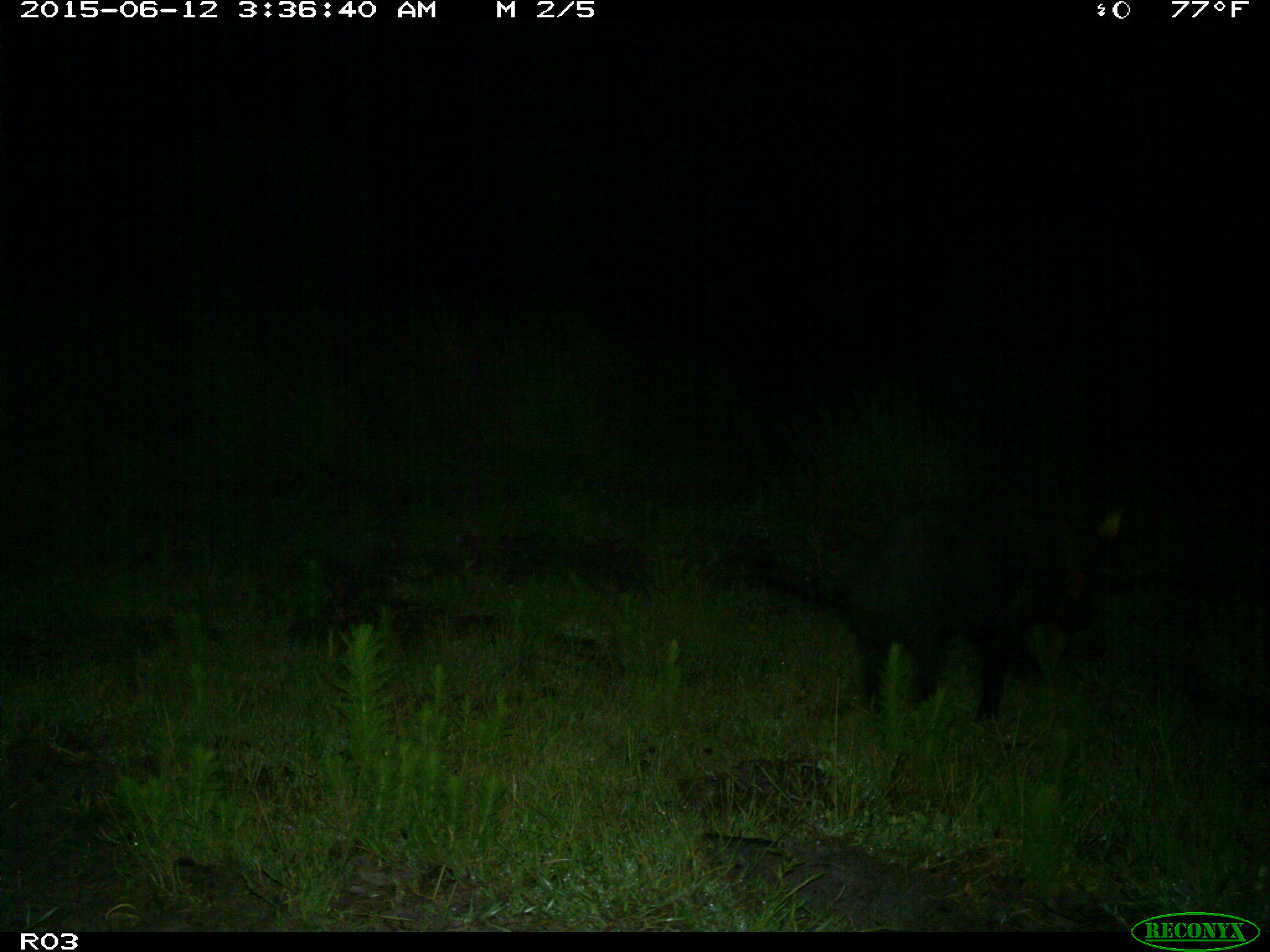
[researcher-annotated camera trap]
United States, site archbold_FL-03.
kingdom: Animalia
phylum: Chordata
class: Mammalia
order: Artiodactyla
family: Suidae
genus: Sus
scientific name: Sus scrofa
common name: wild boar